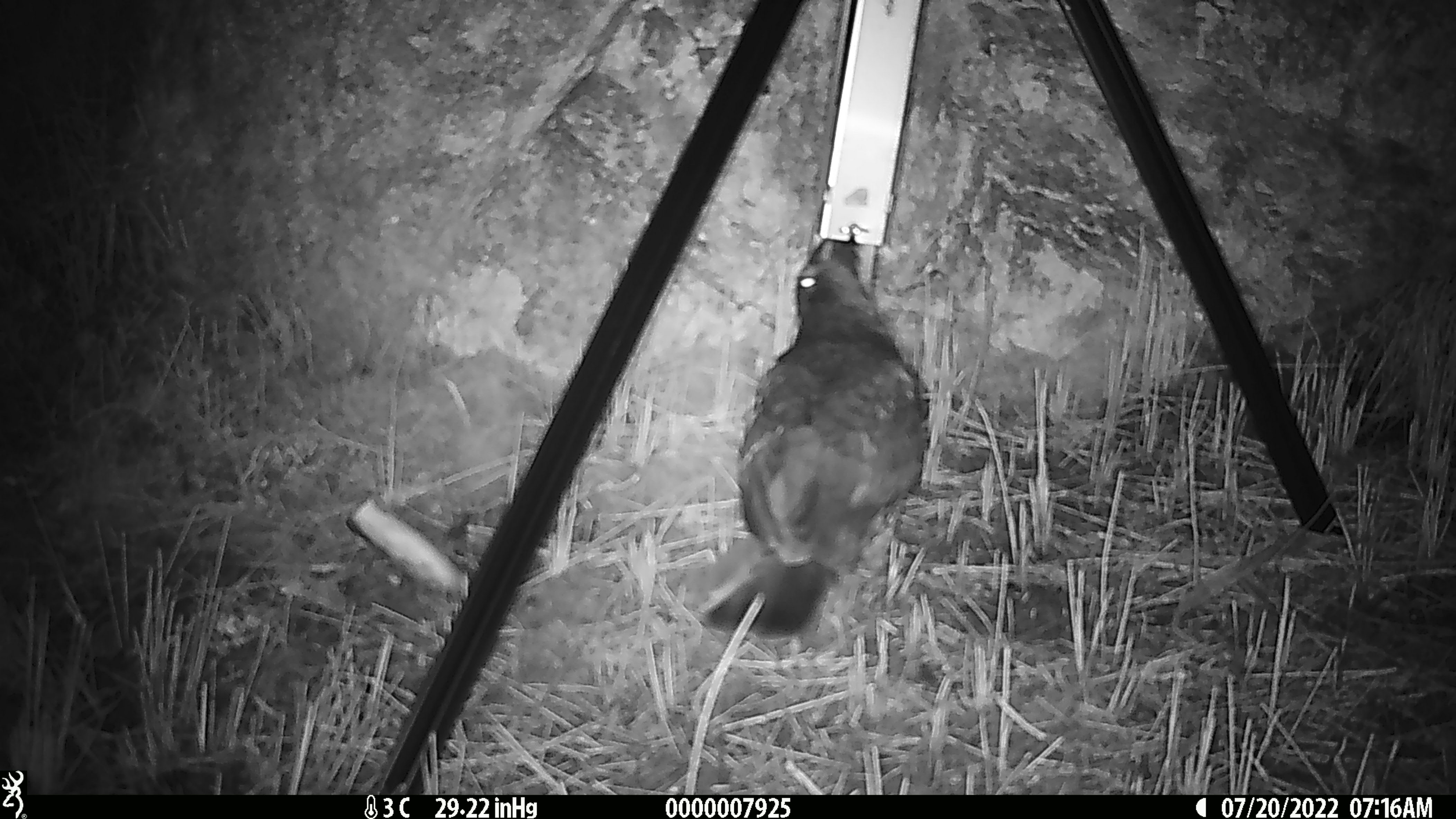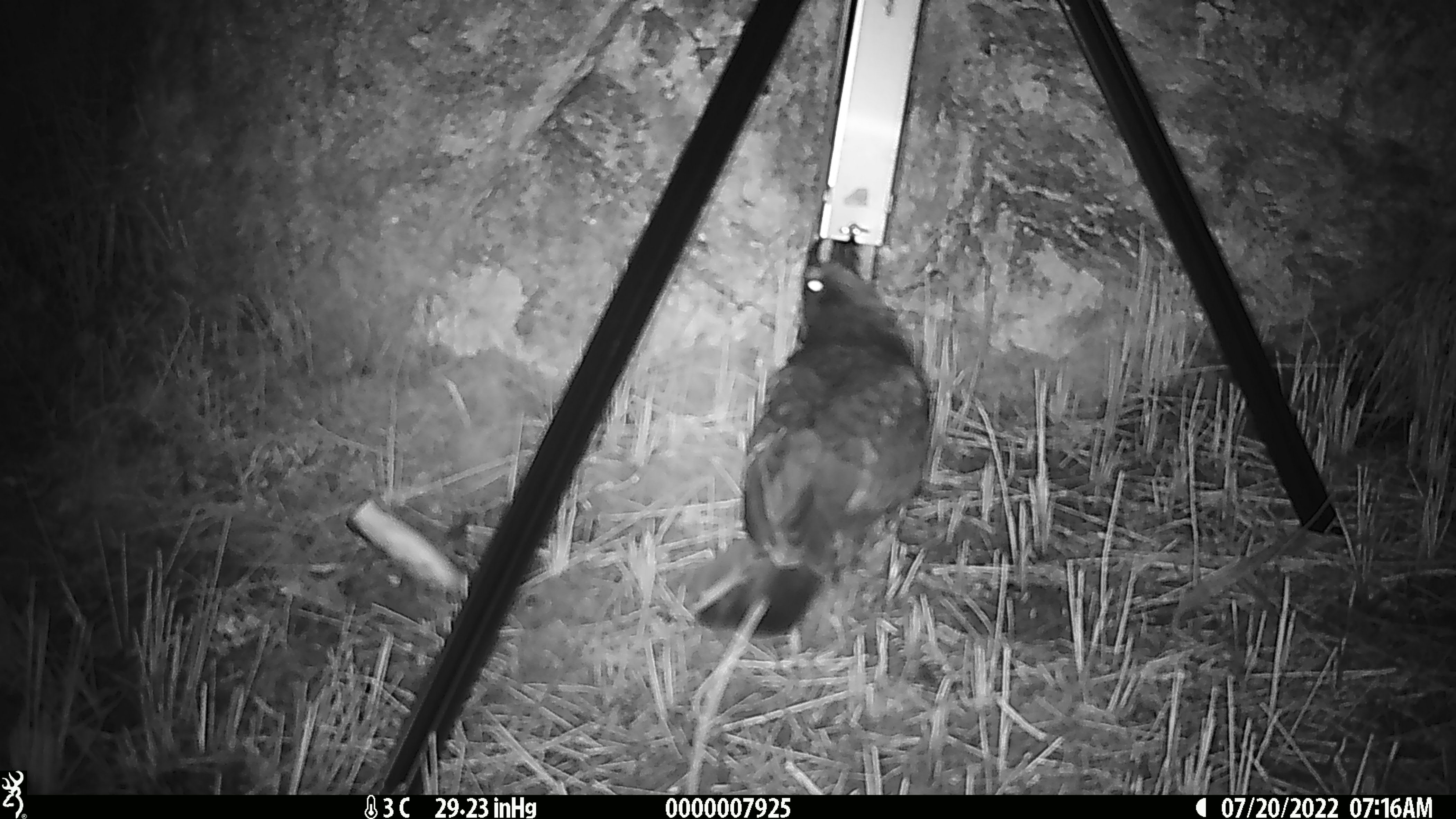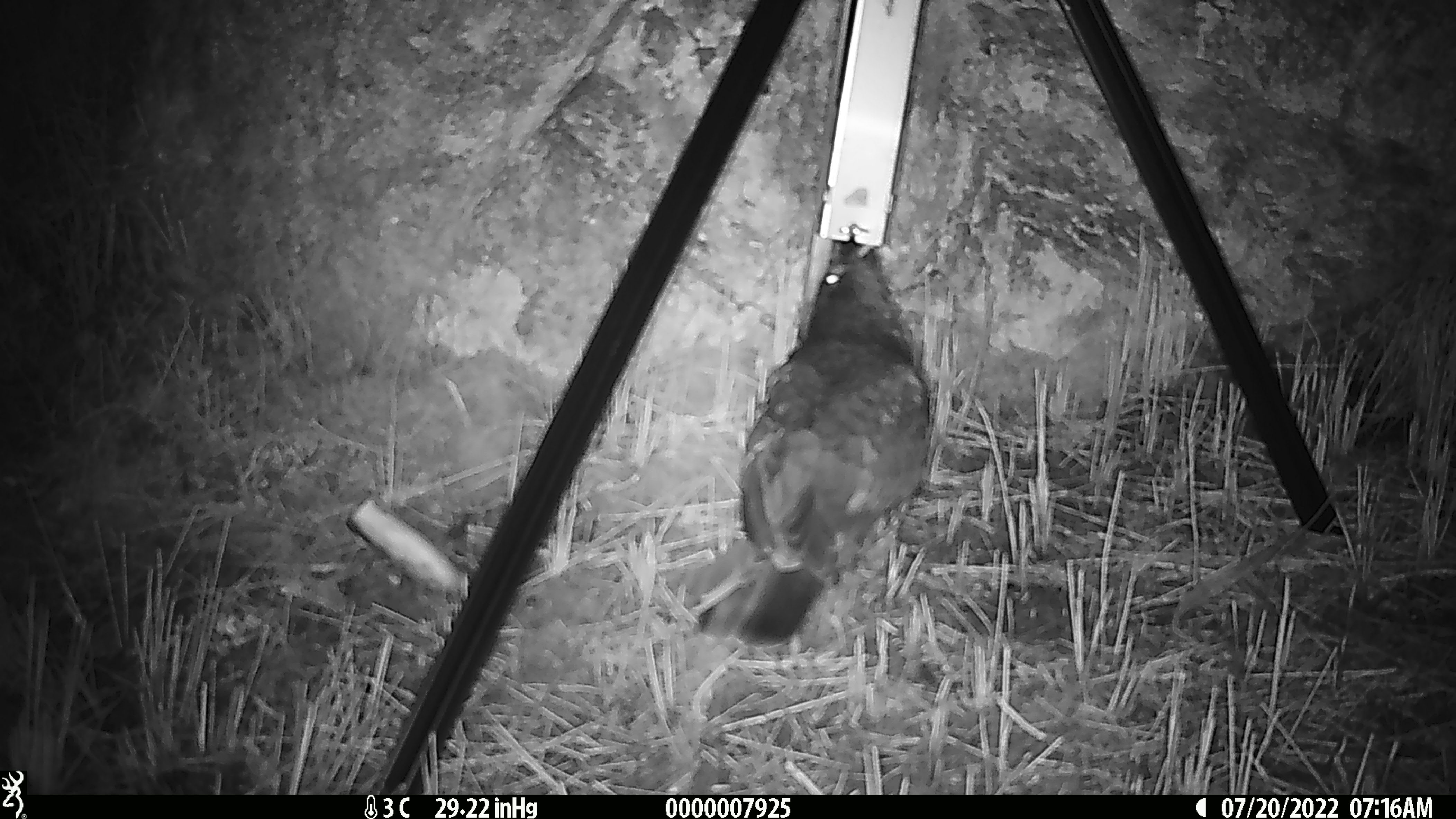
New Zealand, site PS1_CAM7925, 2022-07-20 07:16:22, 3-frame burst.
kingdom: Animalia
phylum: Chordata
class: Aves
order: Psittaciformes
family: Strigopidae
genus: Nestor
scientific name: Nestor notabilis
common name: kea